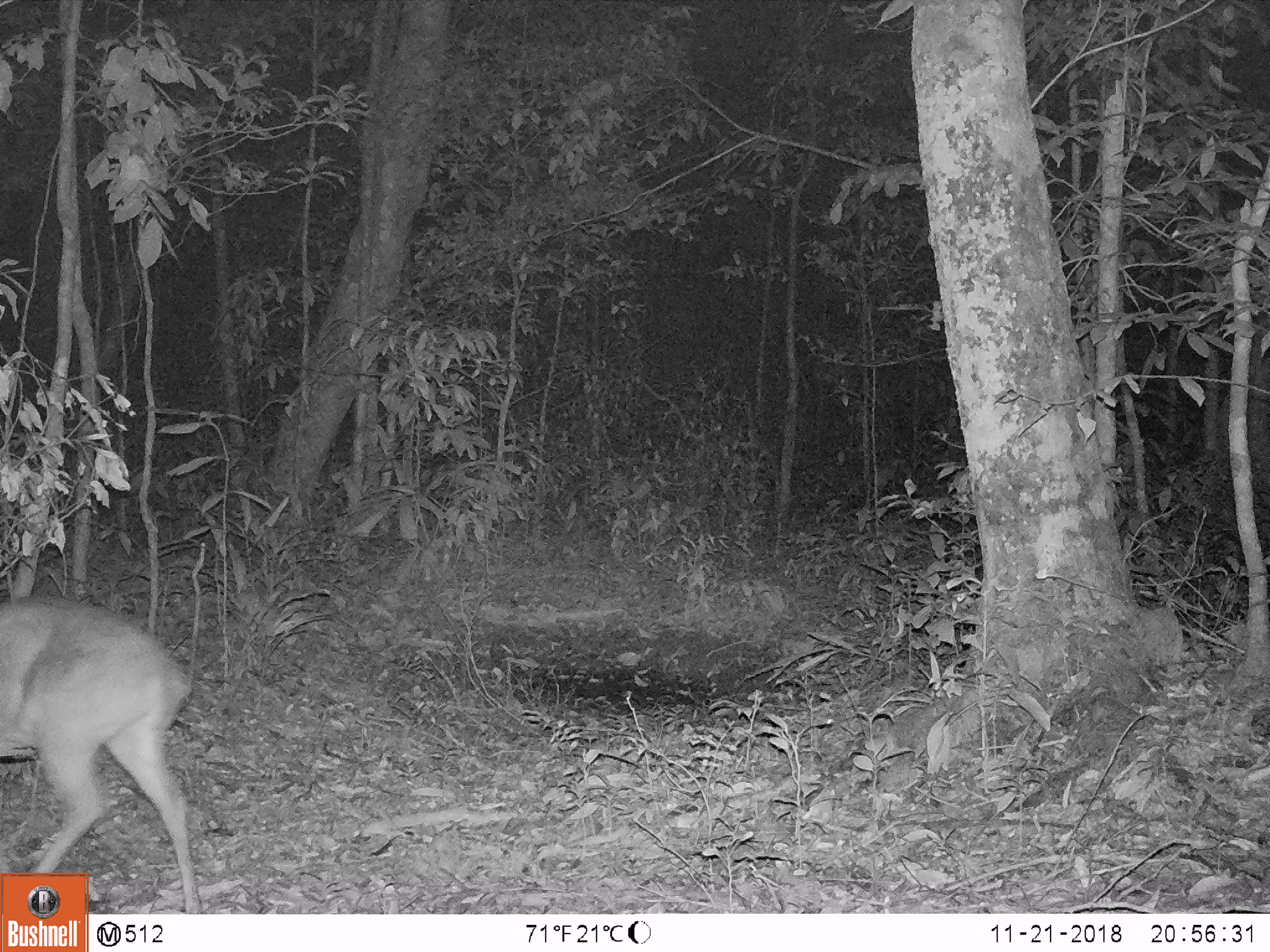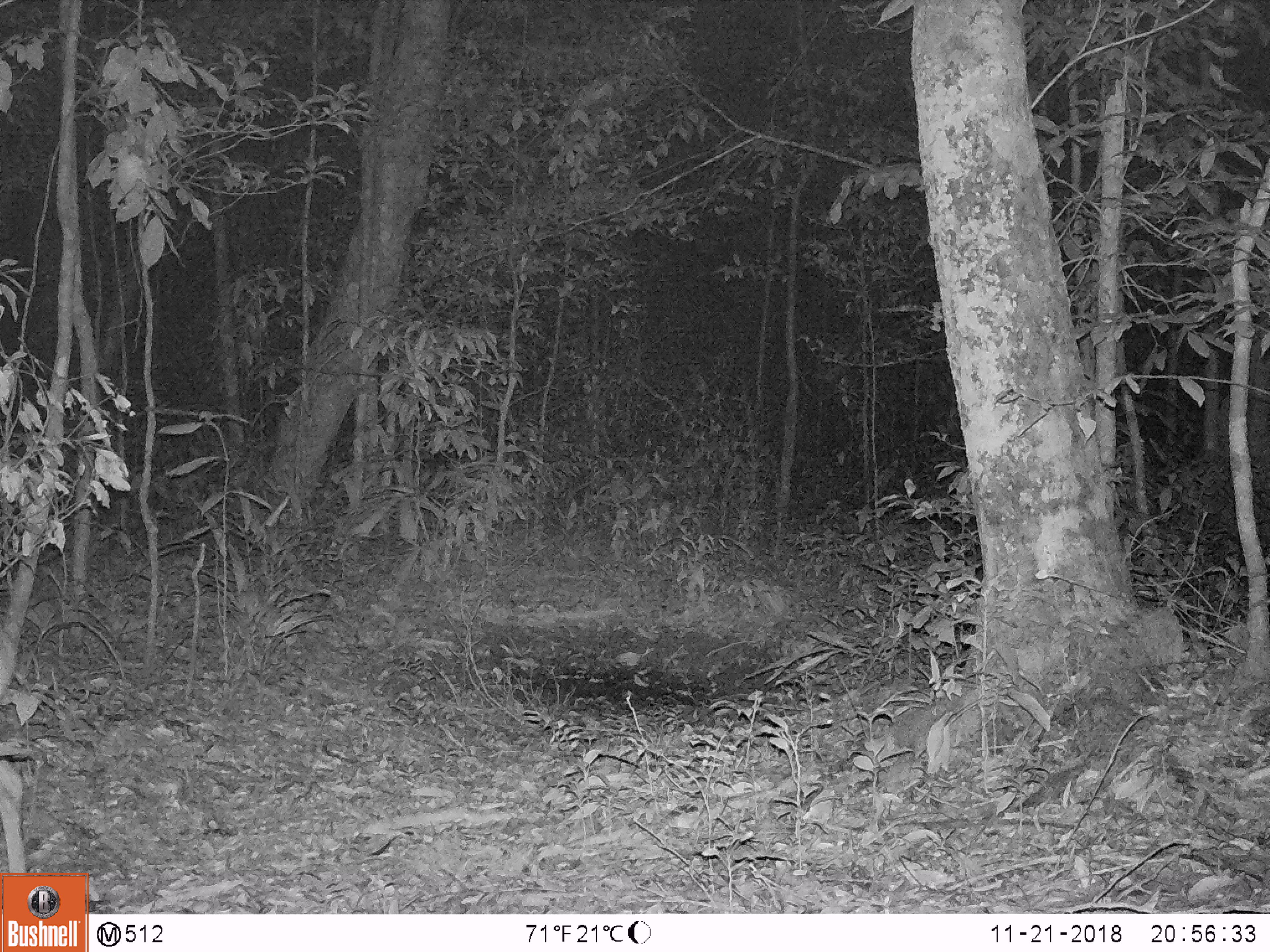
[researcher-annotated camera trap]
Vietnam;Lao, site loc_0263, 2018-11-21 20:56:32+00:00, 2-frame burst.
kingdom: Animalia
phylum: Chordata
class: Mammalia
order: Artiodactyla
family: Cervidae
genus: Muntiacus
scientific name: Muntiacus vuquangensis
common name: large-antlered muntjac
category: large antlered muntjac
Large antlered muntjac (large-antlered muntjac) (Muntiacus vuquangensis). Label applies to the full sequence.